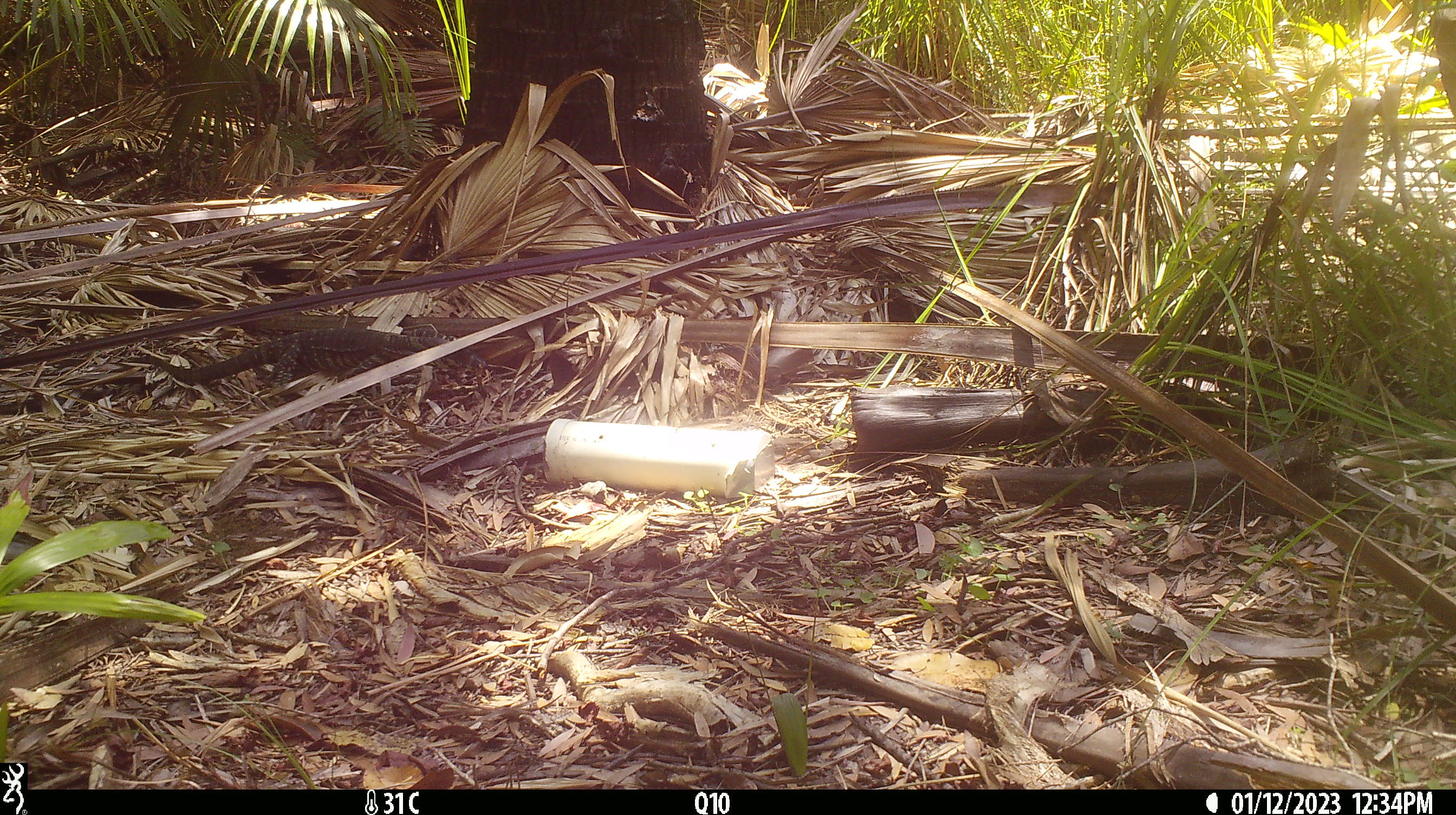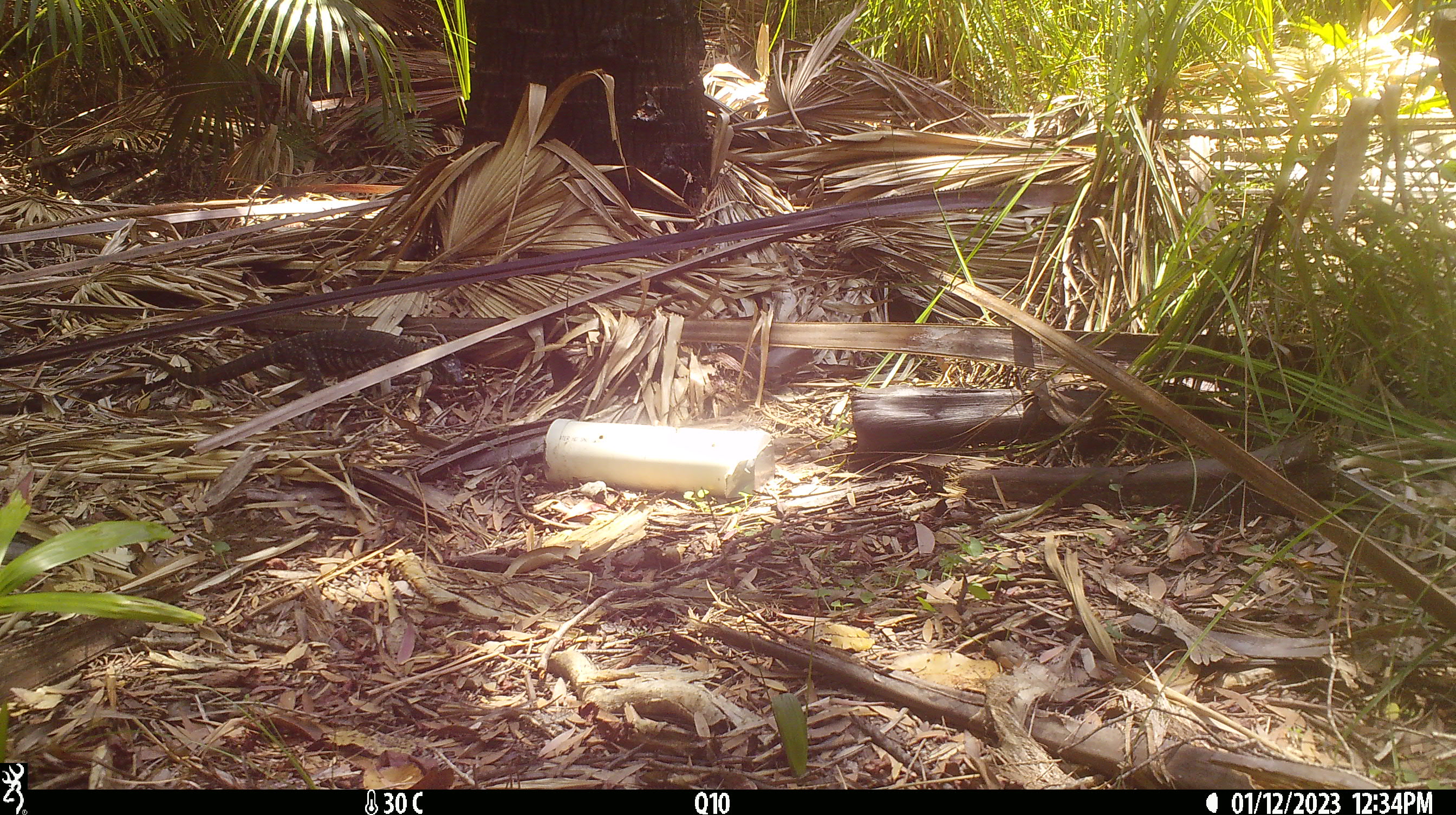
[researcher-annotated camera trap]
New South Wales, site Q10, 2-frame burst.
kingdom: Animalia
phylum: Chordata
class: Reptilia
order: Squamata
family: Varanidae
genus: Varanus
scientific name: Varanus varius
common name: lace monitor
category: goanna